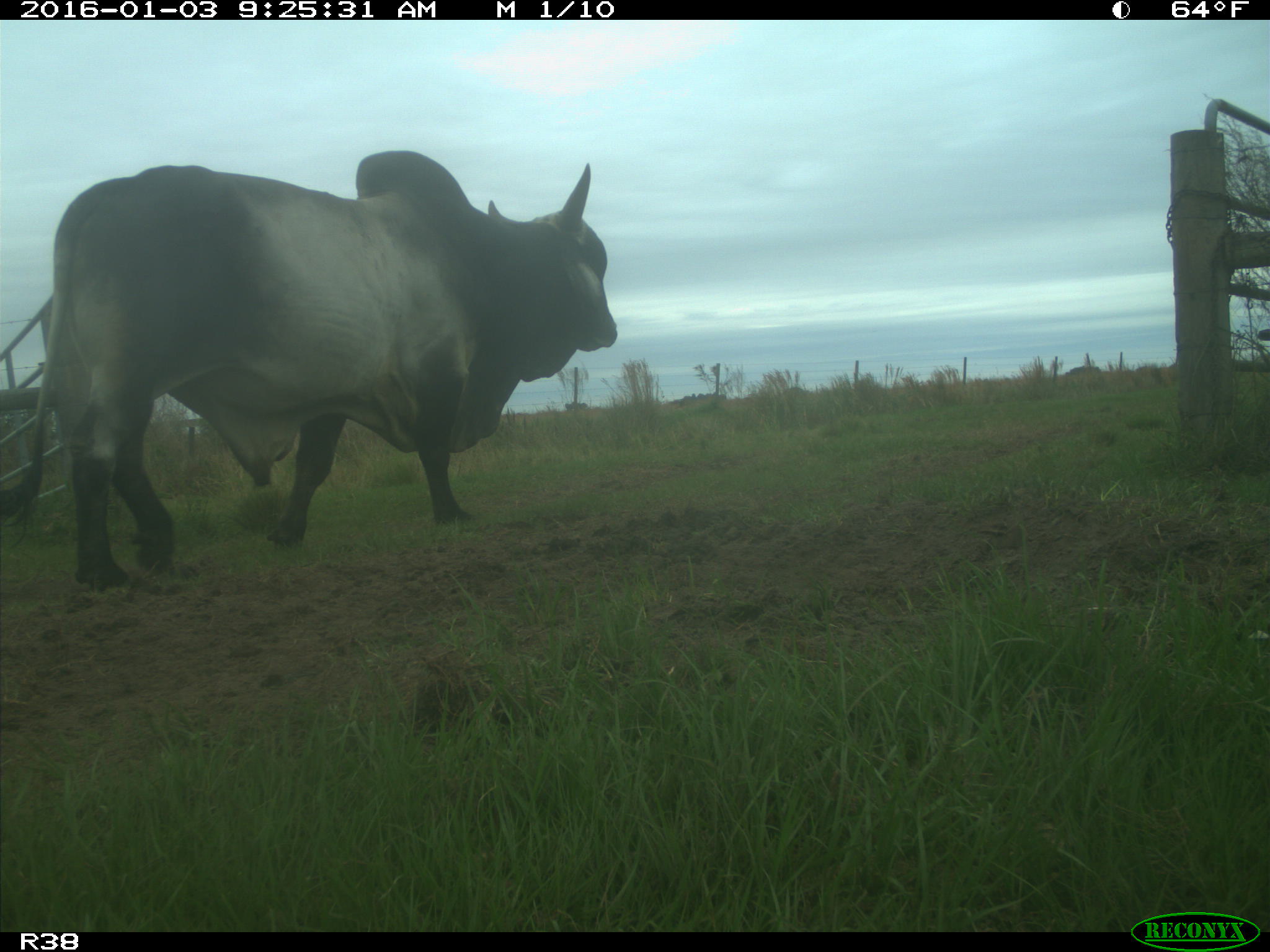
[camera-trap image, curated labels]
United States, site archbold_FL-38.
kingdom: Animalia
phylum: Chordata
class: Mammalia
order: Artiodactyla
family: Bovidae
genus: Bos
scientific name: Bos taurus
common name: domestic cow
Bos taurus (domestic cow).